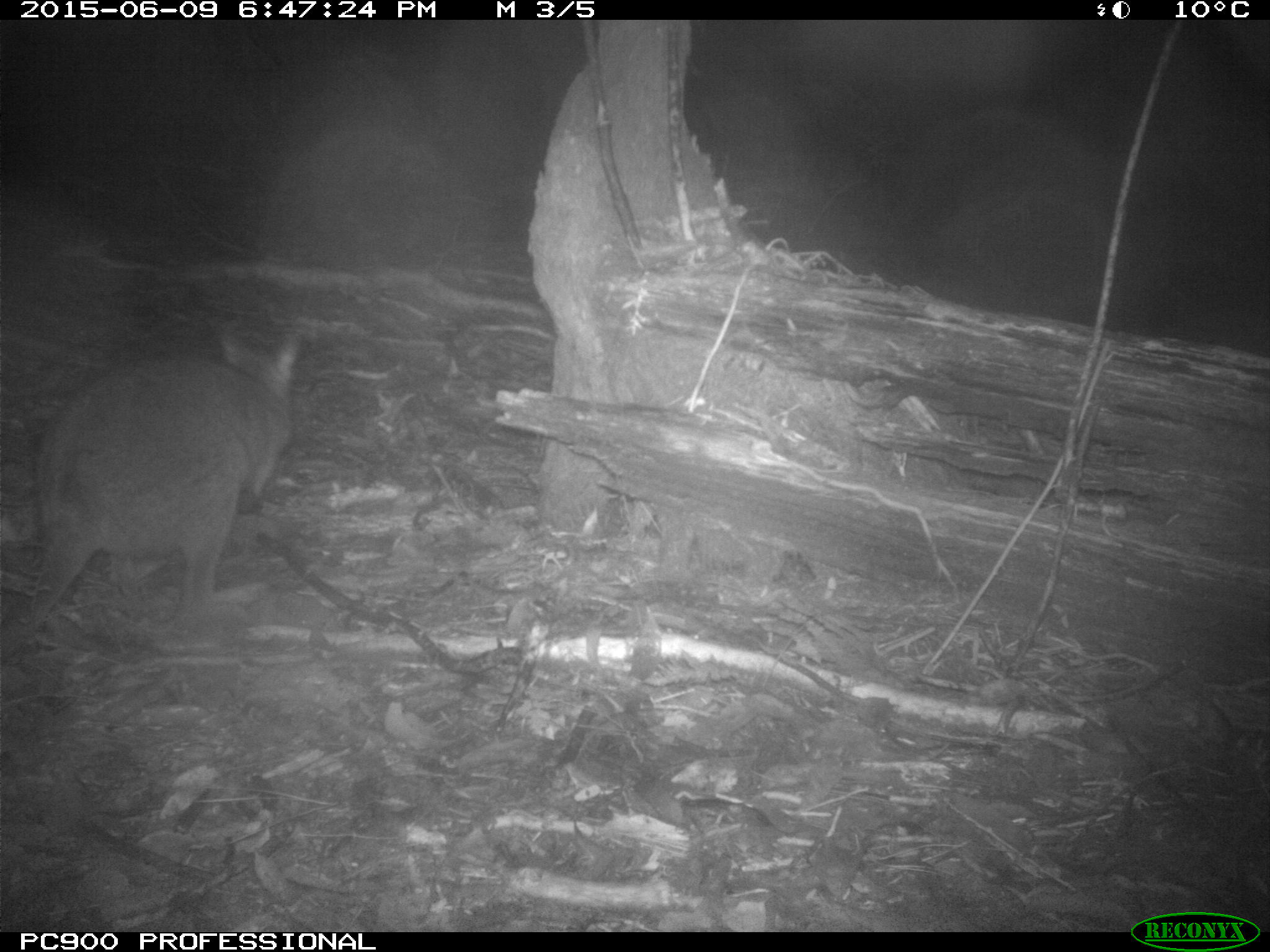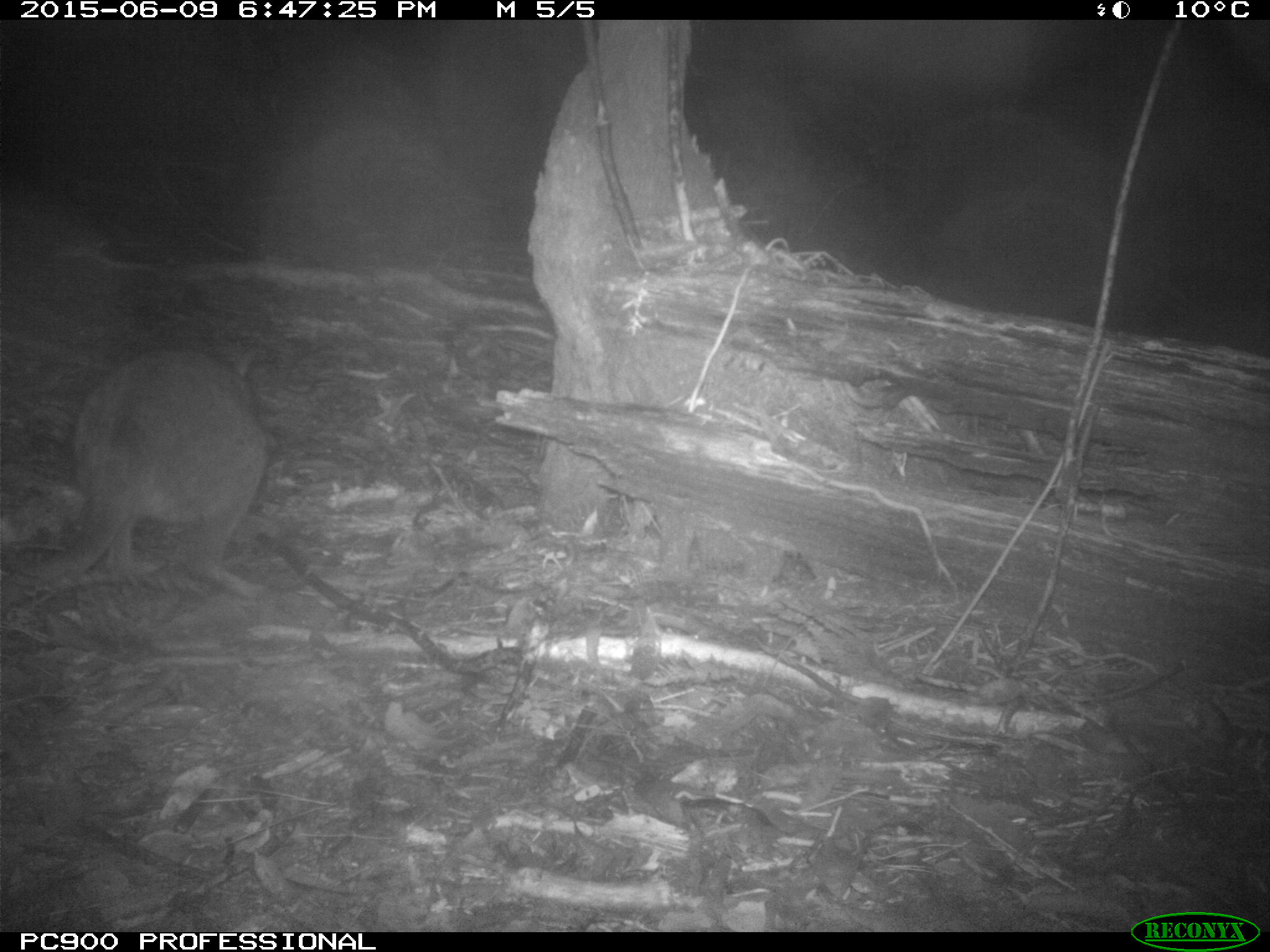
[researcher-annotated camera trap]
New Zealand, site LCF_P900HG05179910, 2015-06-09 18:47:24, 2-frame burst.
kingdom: Animalia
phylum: Chordata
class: Mammalia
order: Diprotodontia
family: Macropodidae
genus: Notamacropus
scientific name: Notamacropus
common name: wallaby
Wallaby (Notamacropus).